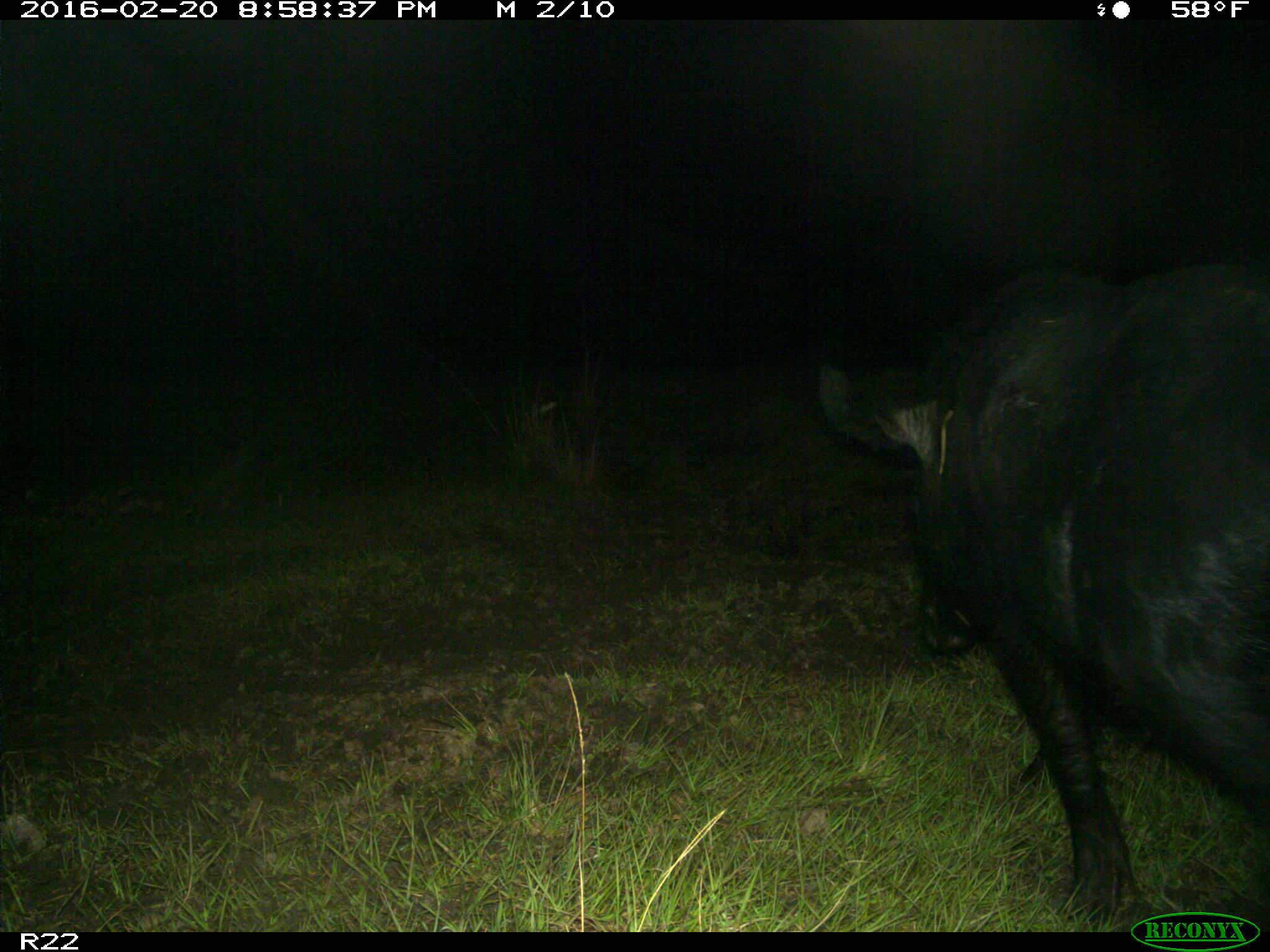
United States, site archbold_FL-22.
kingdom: Animalia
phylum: Chordata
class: Mammalia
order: Artiodactyla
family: Suidae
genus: Sus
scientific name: Sus scrofa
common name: wild boar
Sus scrofa (wild boar).